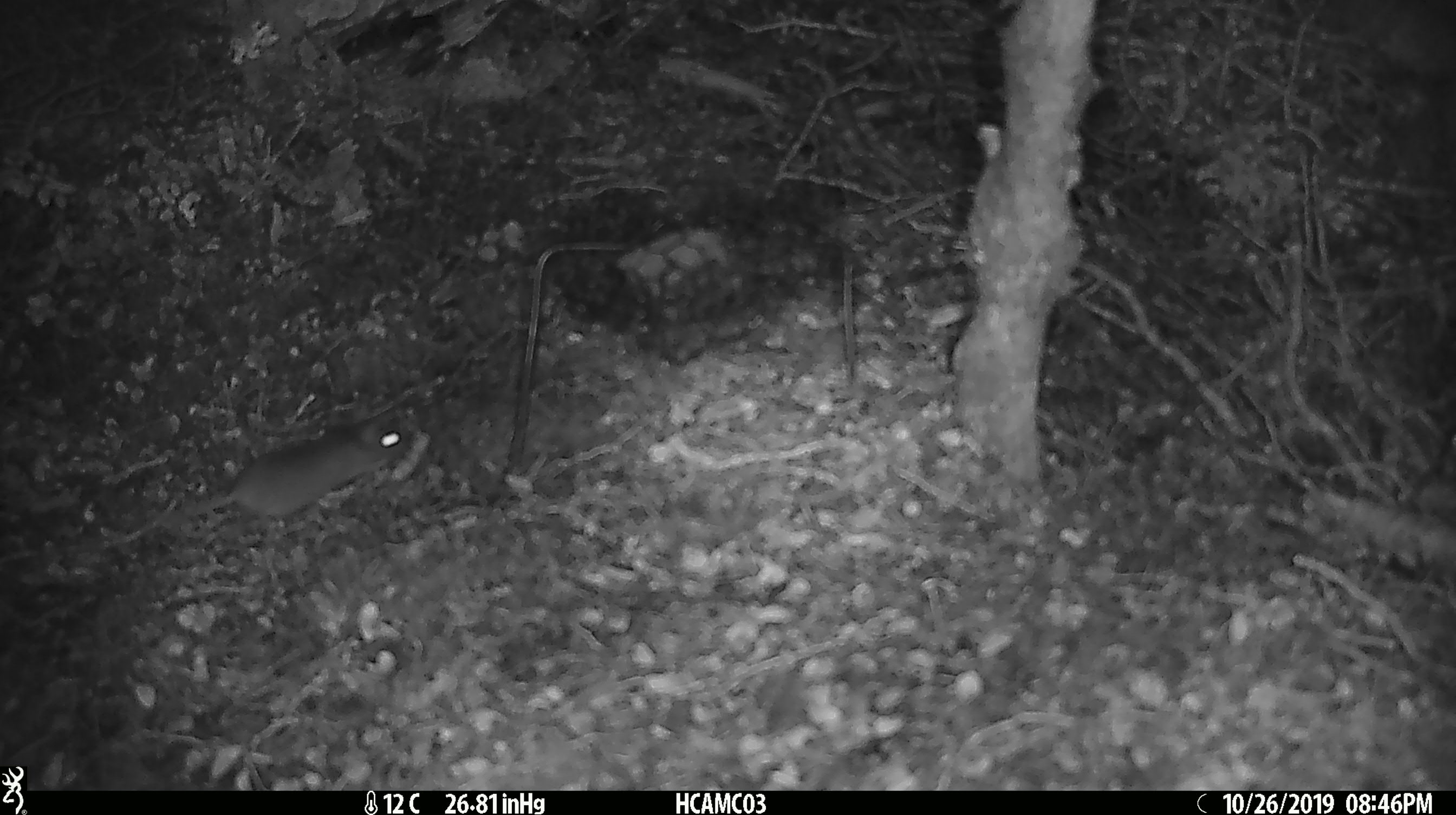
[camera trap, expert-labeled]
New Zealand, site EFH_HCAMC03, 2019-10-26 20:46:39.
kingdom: Animalia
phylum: Chordata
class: Mammalia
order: Rodentia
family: Muridae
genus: Mus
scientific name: Mus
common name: mouse